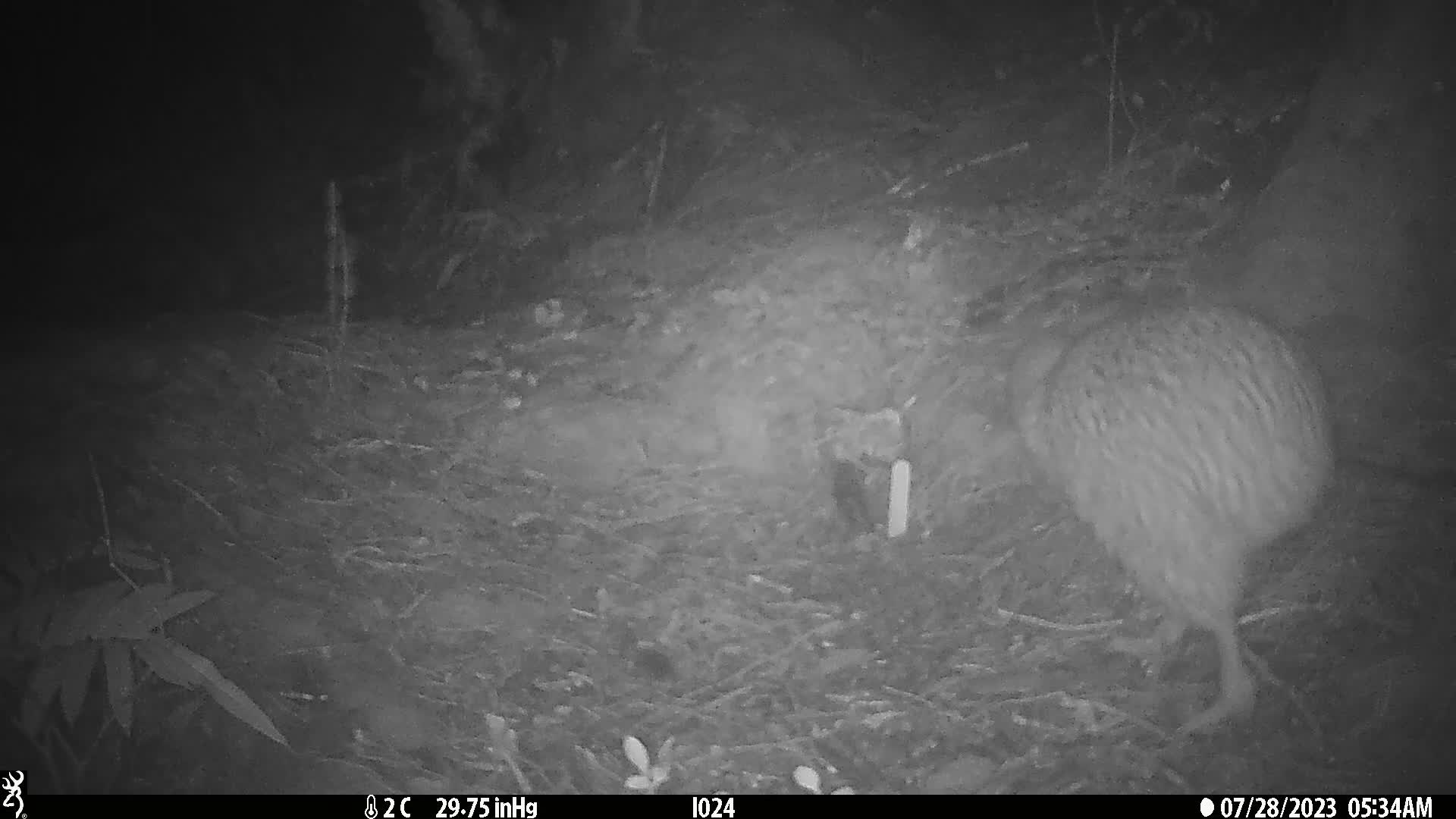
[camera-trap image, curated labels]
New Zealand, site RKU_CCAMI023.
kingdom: Animalia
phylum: Chordata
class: Aves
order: Apterygiformes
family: Apterygidae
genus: Apteryx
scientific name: Apteryx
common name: kiwi